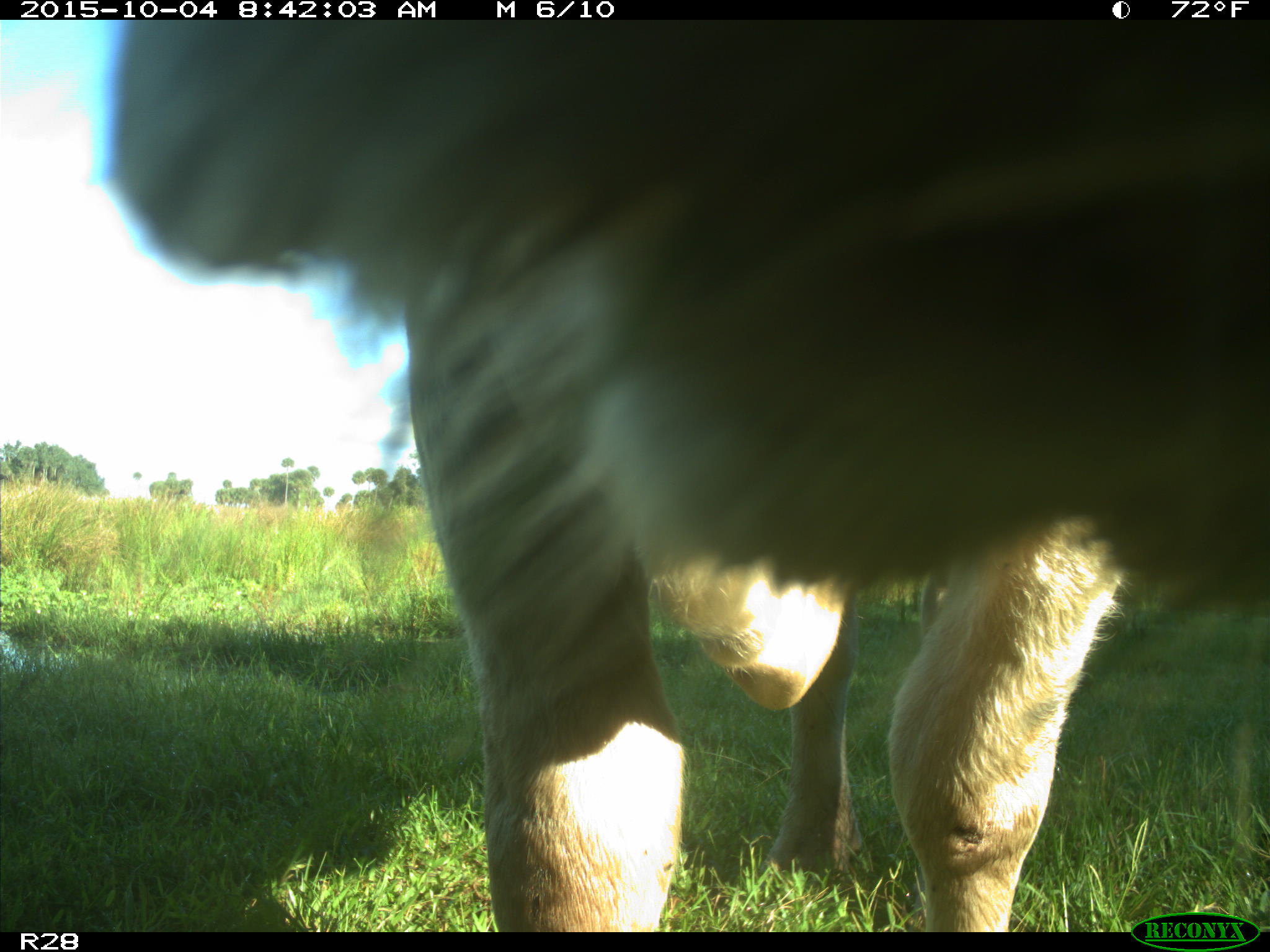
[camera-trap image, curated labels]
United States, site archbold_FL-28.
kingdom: Animalia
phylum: Chordata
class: Mammalia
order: Artiodactyla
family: Bovidae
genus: Bos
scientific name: Bos taurus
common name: domestic cow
Bos taurus (domestic cow).